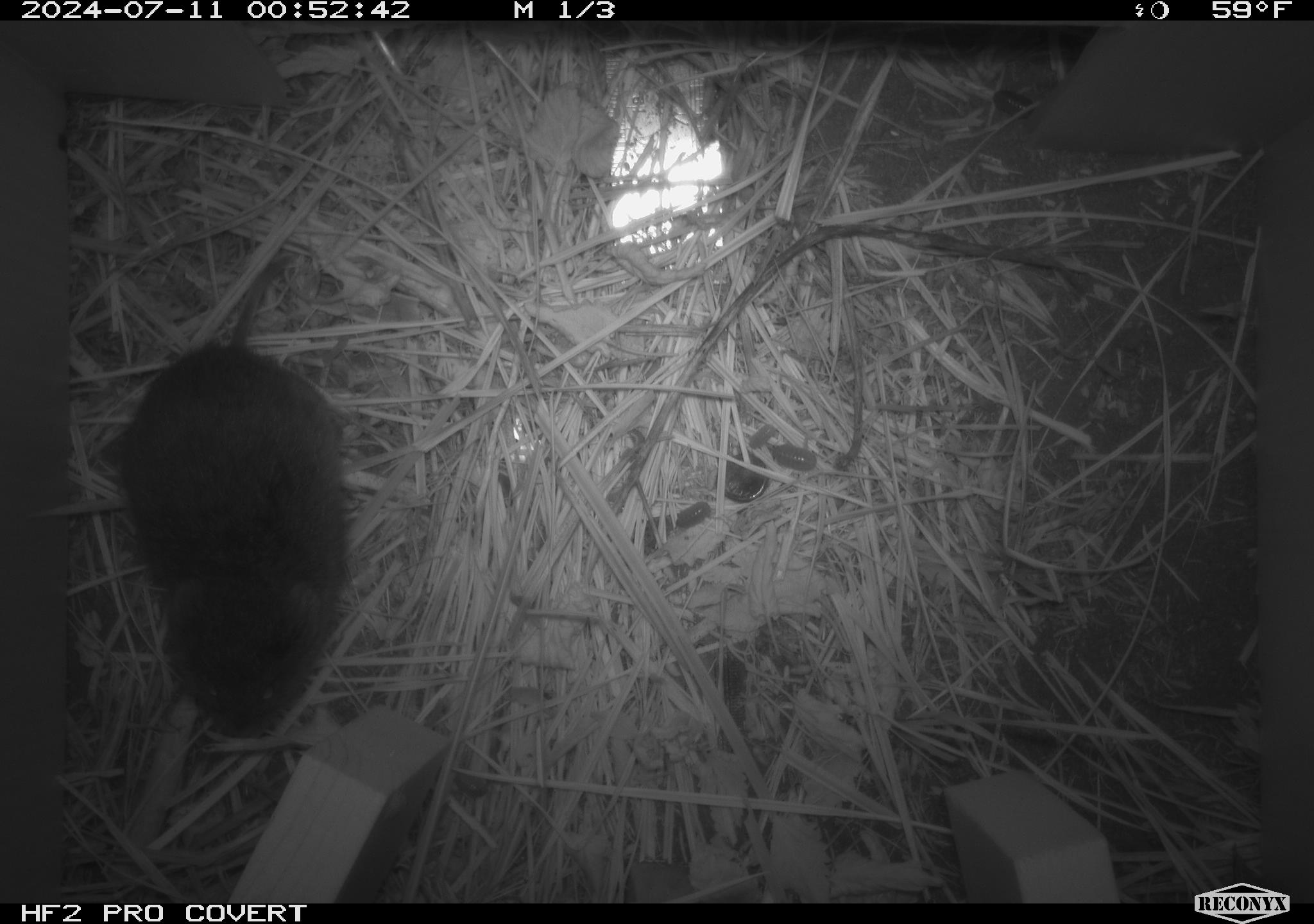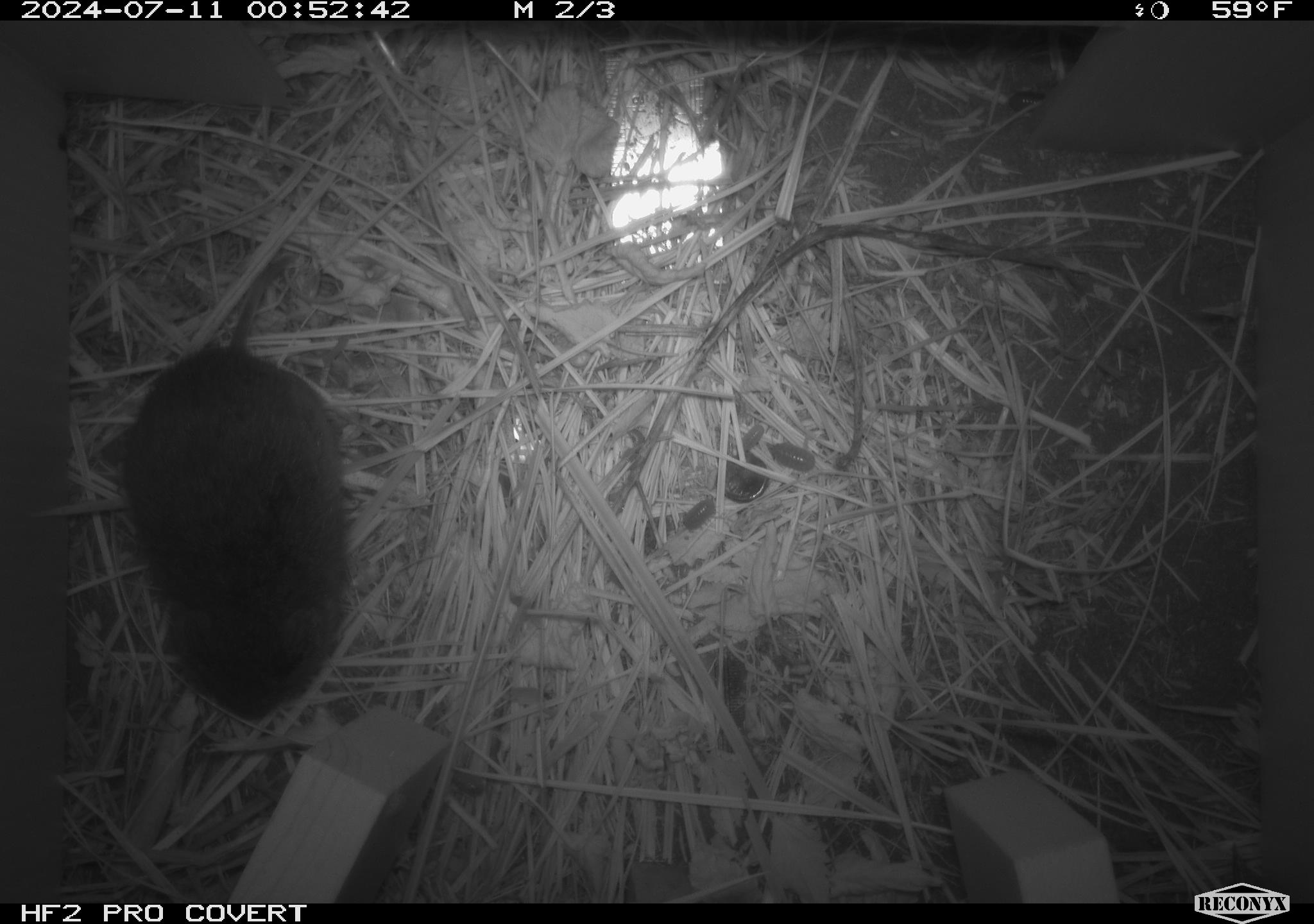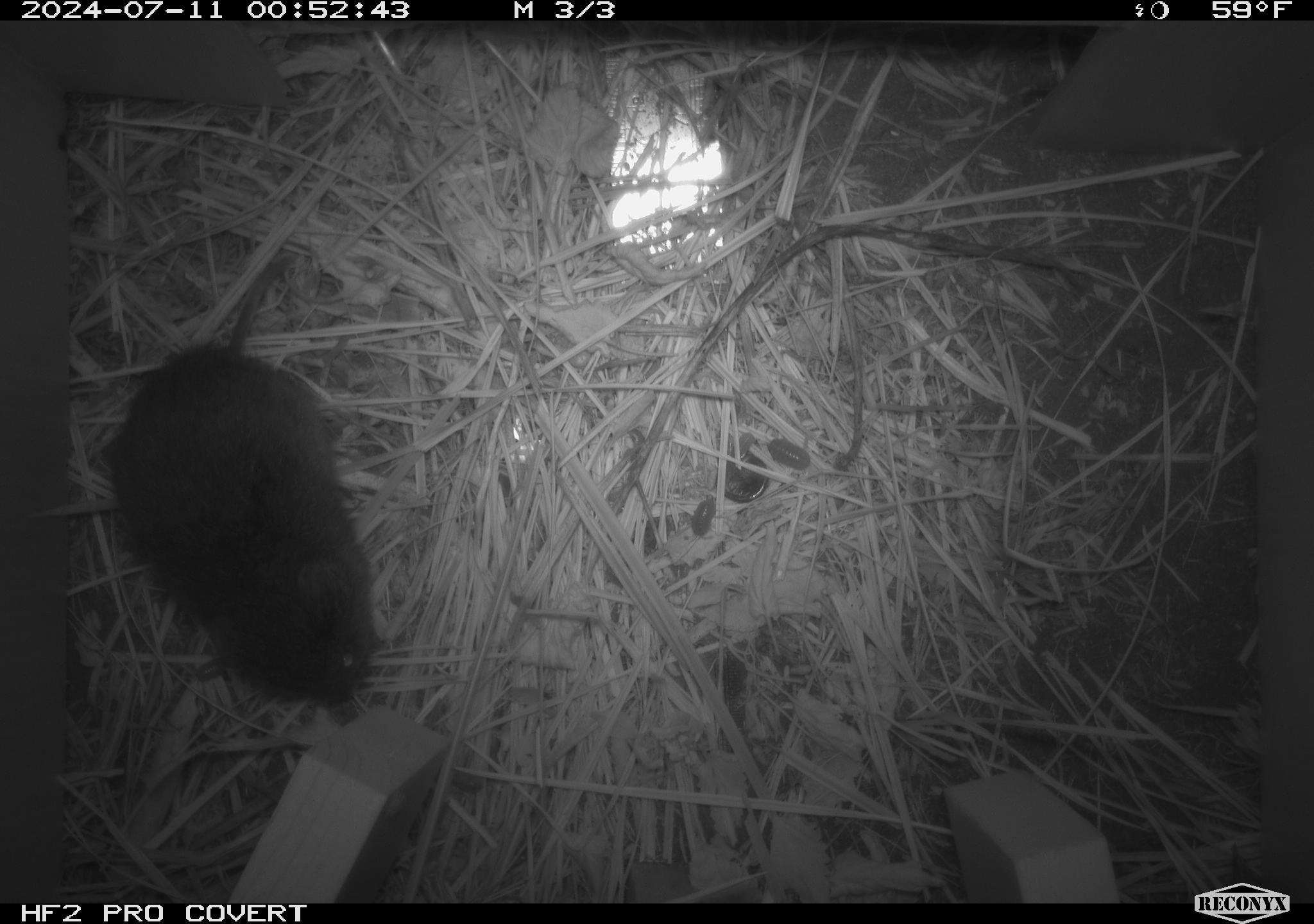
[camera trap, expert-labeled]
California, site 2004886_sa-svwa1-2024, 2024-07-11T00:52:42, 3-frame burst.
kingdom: Animalia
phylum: Chordata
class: Mammalia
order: Rodentia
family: Cricetidae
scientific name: Arvicolinae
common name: voles, lemmings, and muskrats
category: arvicolinae subfamily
Arvicolinae subfamily (voles, lemmings, and muskrats) (Arvicolinae).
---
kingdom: Animalia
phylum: Arthropoda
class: Malacostraca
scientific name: Malacostraca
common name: amphipods, crabs, isopods, krill, lobsters and shrimps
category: malacostracan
Malacostracan (amphipods, crabs, isopods, krill, lobsters and shrimps) (Malacostraca).